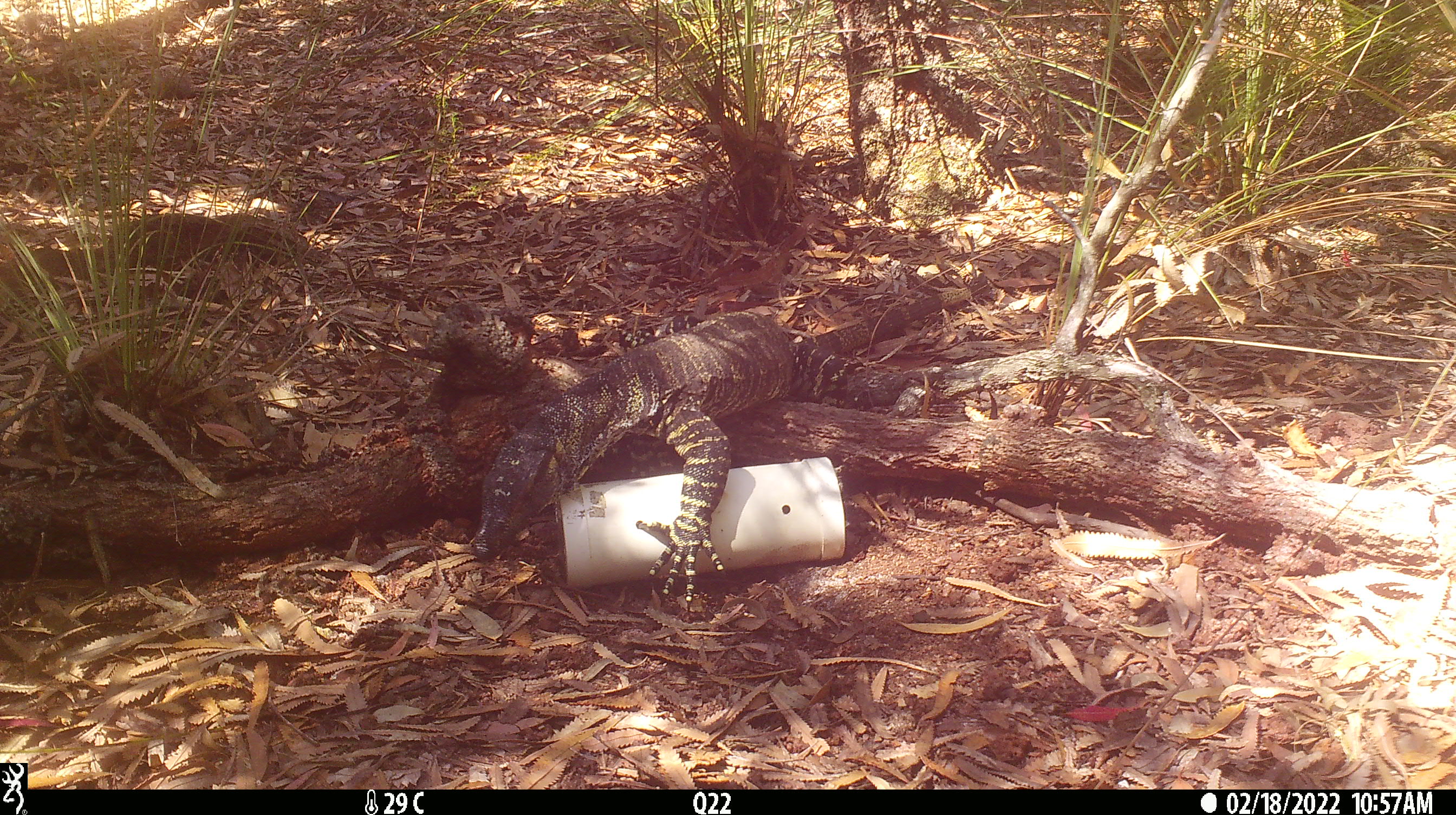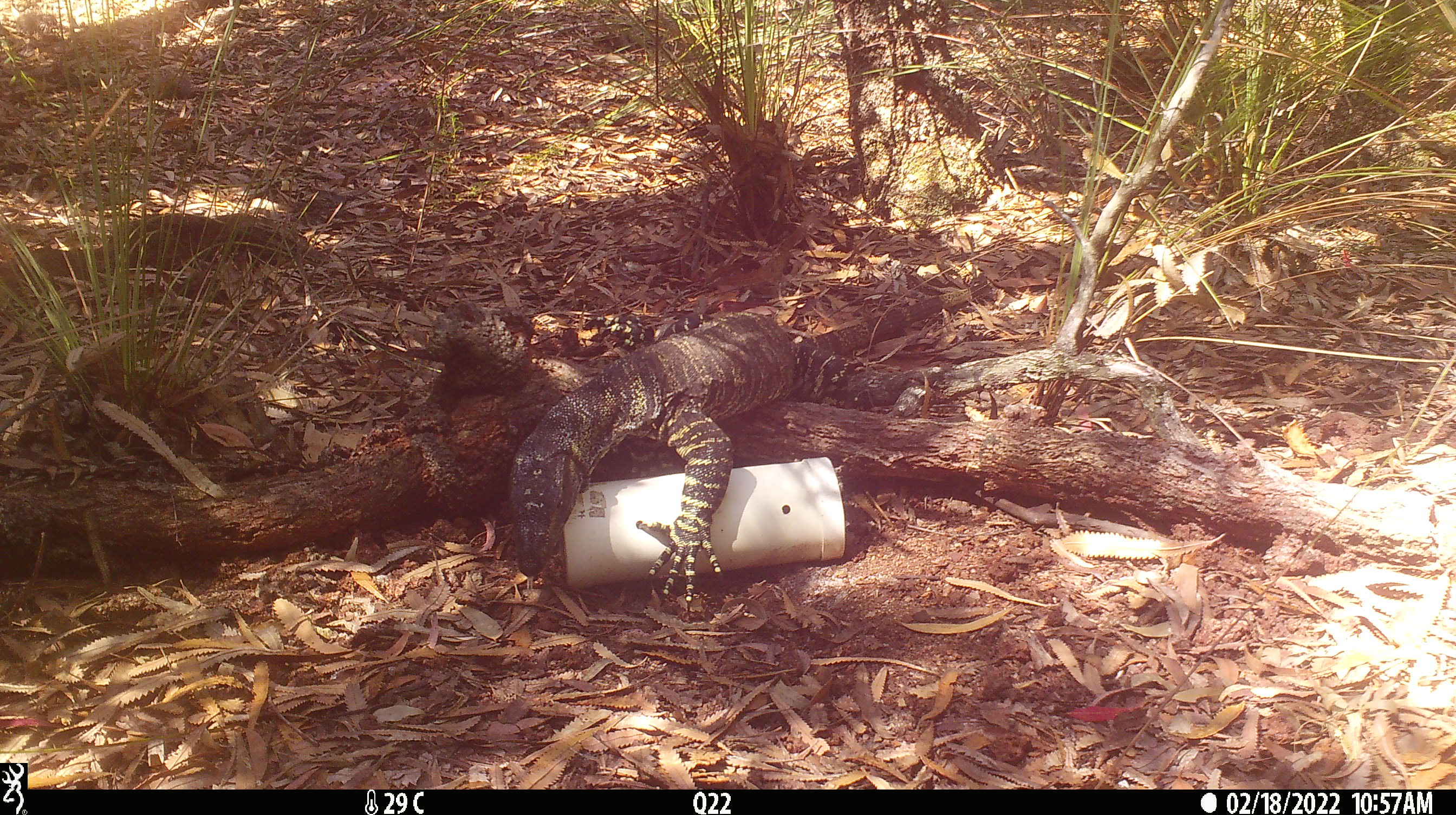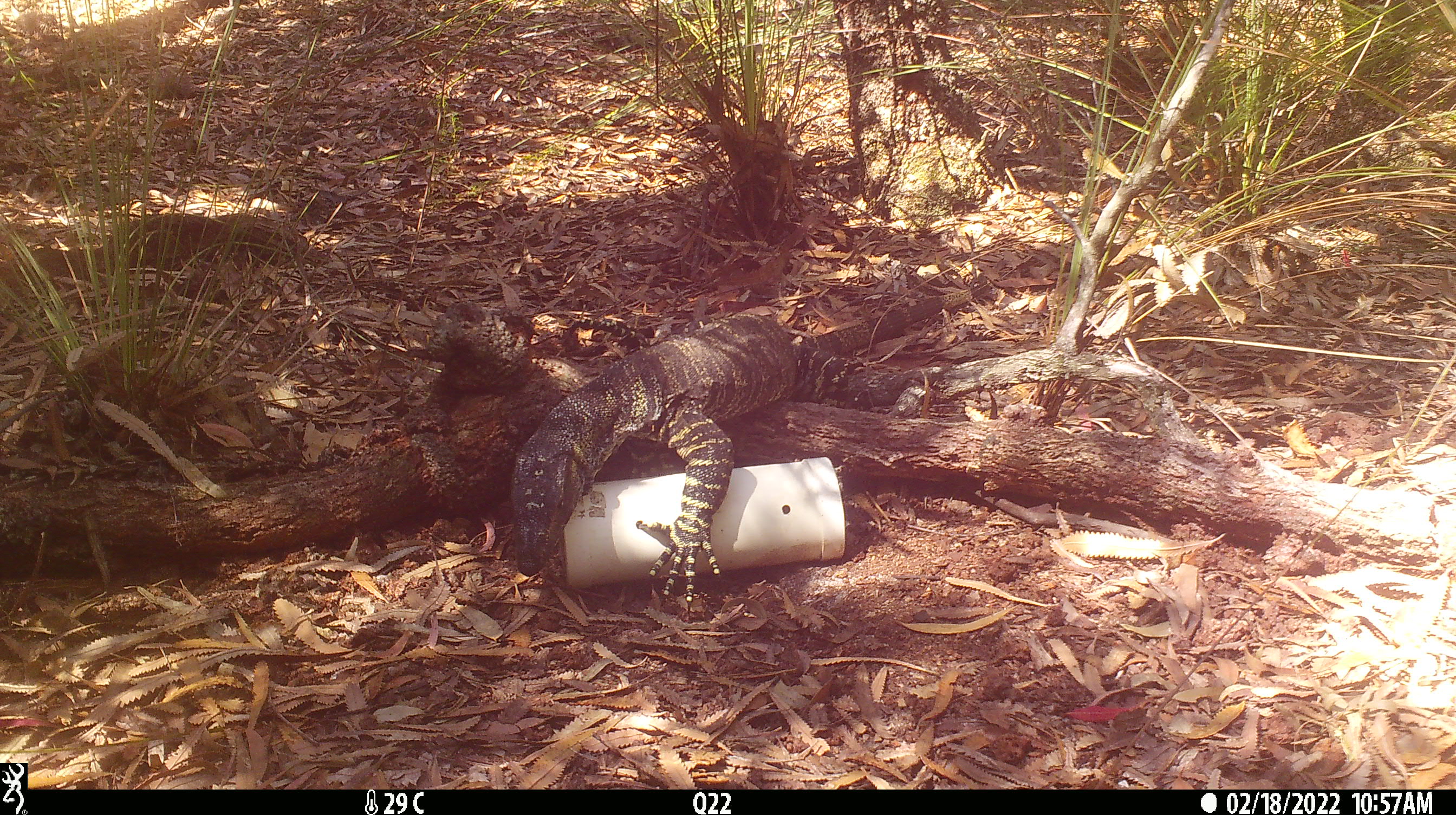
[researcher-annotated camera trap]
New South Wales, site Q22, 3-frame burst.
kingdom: Animalia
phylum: Chordata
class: Reptilia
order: Squamata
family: Varanidae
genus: Varanus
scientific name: Varanus varius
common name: lace monitor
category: goanna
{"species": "goanna (lace monitor) (Varanus varius)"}